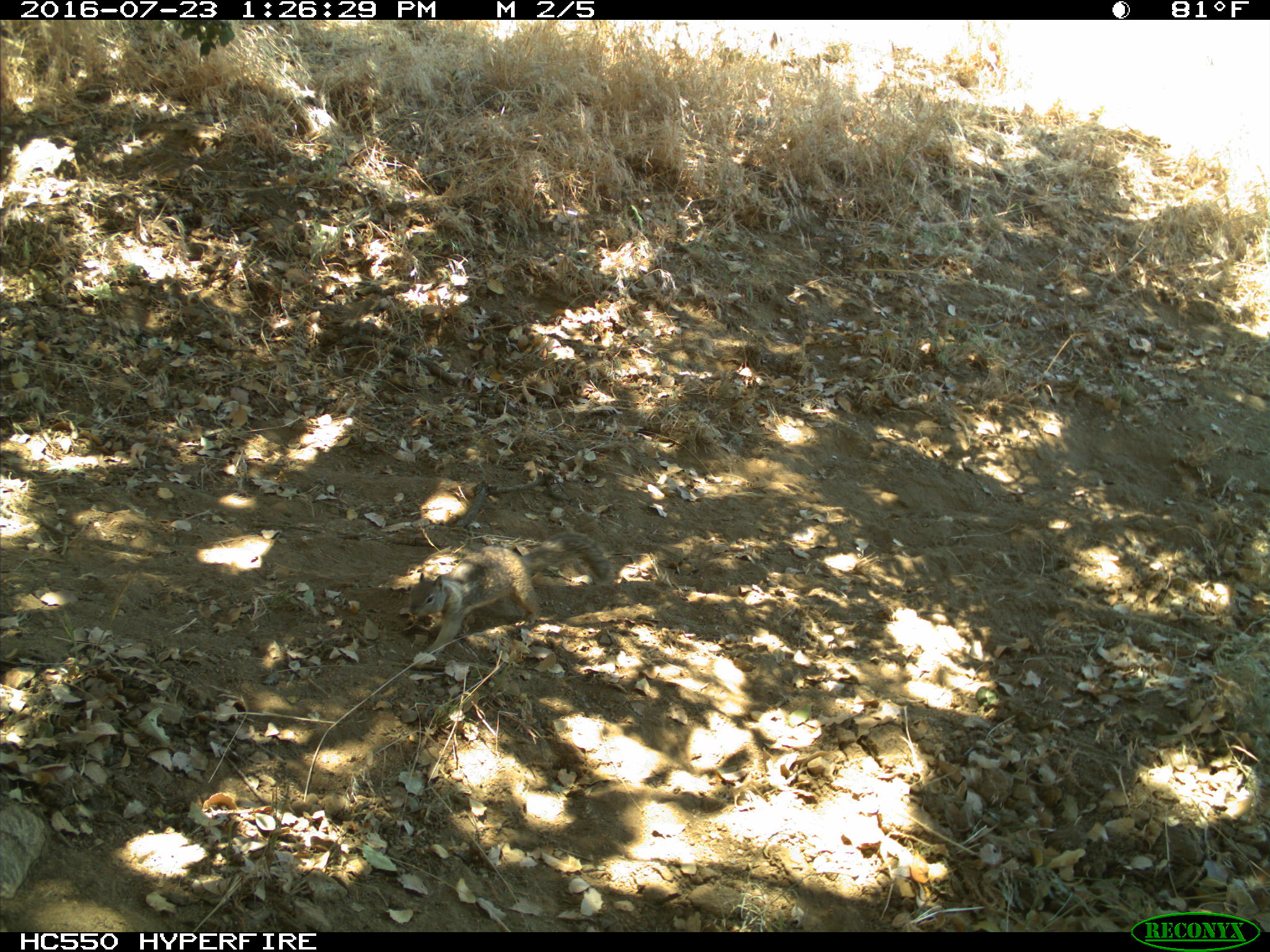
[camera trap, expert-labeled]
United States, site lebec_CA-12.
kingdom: Animalia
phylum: Chordata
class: Mammalia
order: Rodentia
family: Sciuridae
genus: Otospermophilus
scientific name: Otospermophilus beecheyi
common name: california ground squirrel